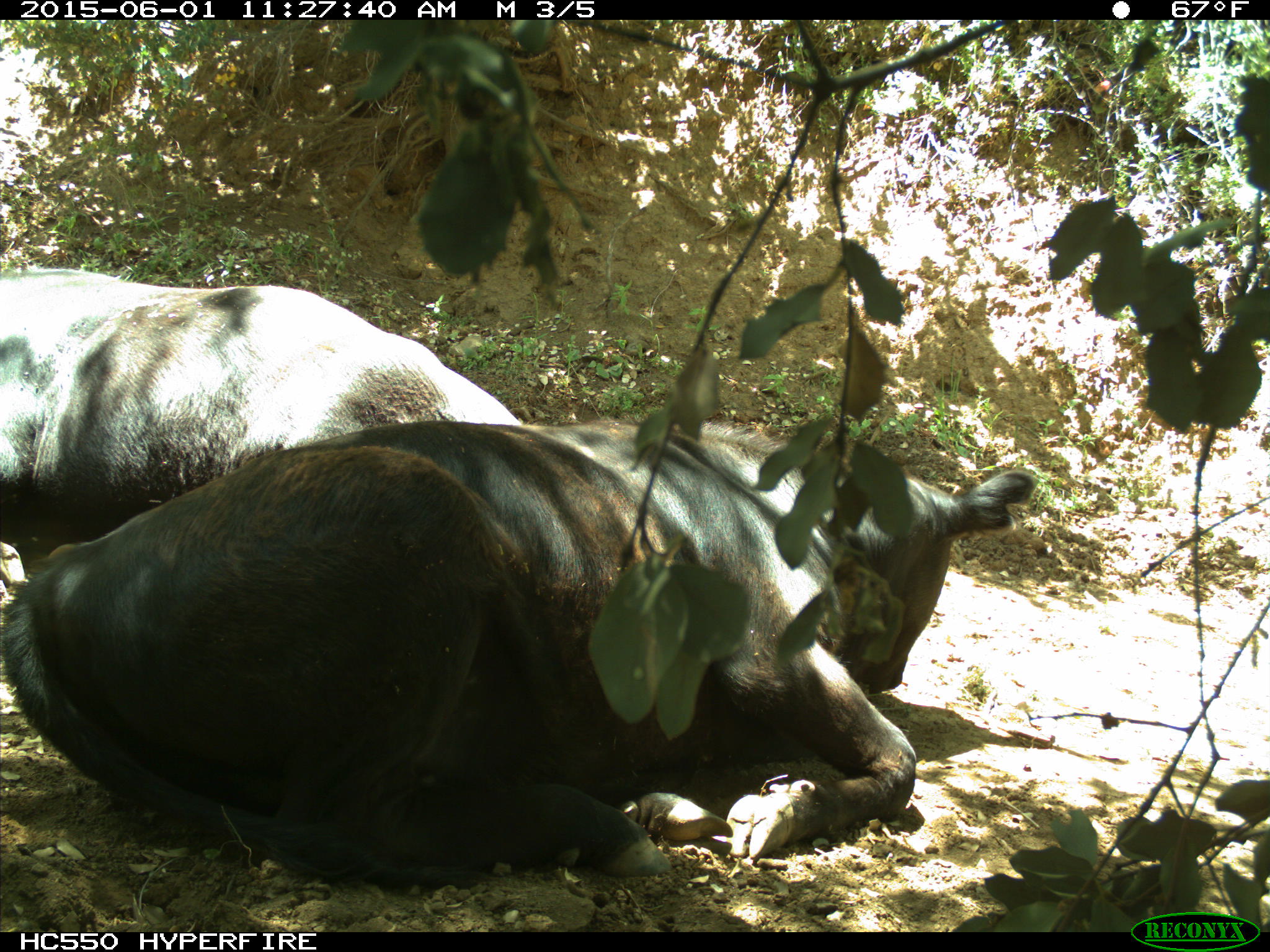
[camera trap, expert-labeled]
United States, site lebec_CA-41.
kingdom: Animalia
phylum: Chordata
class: Mammalia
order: Artiodactyla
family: Bovidae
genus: Bos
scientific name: Bos taurus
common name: domestic cow